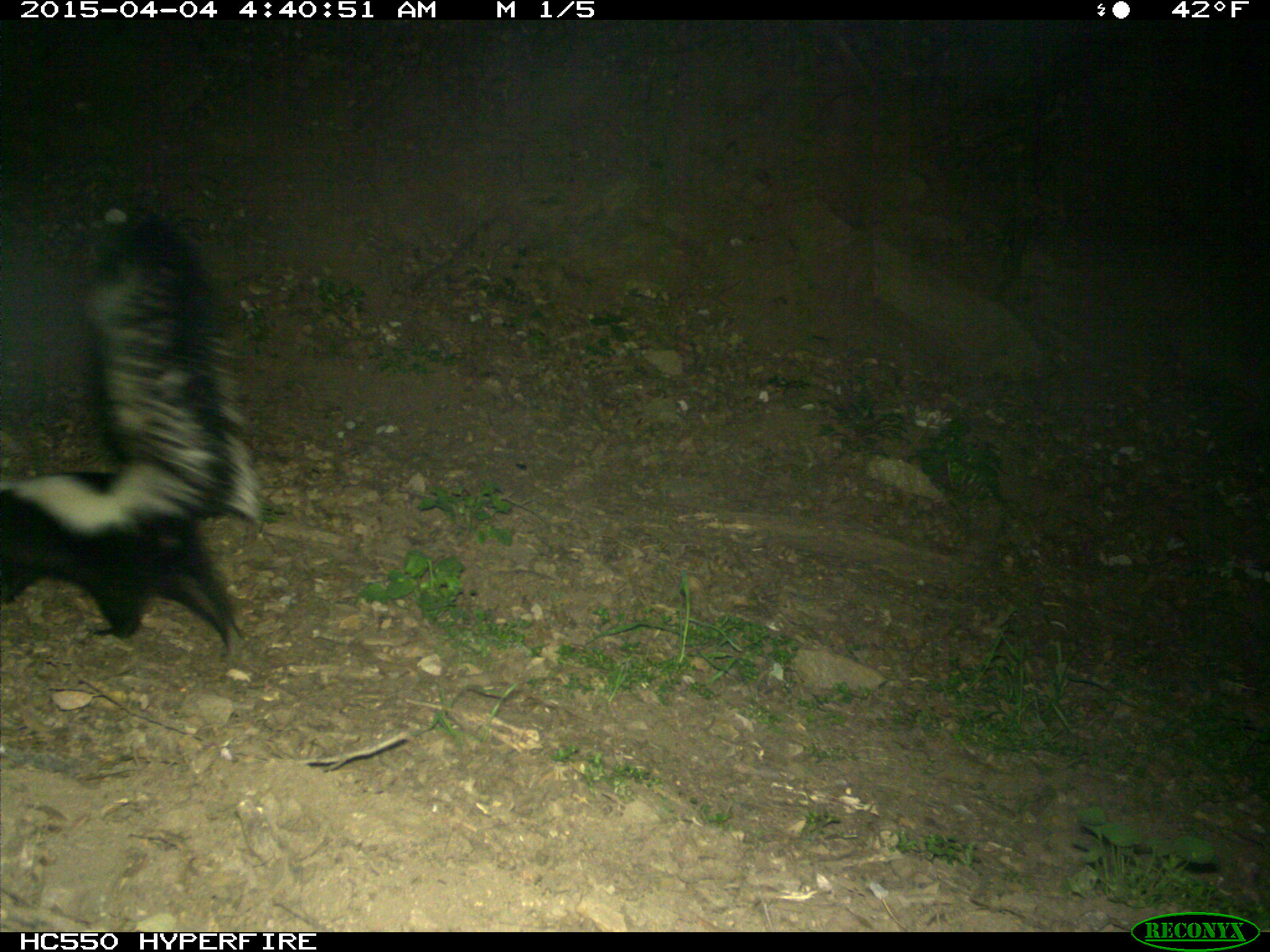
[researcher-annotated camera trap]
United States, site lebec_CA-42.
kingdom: Animalia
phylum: Chordata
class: Mammalia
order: Carnivora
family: Mephitidae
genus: Mephitis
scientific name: Mephitis mephitis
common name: striped skunk